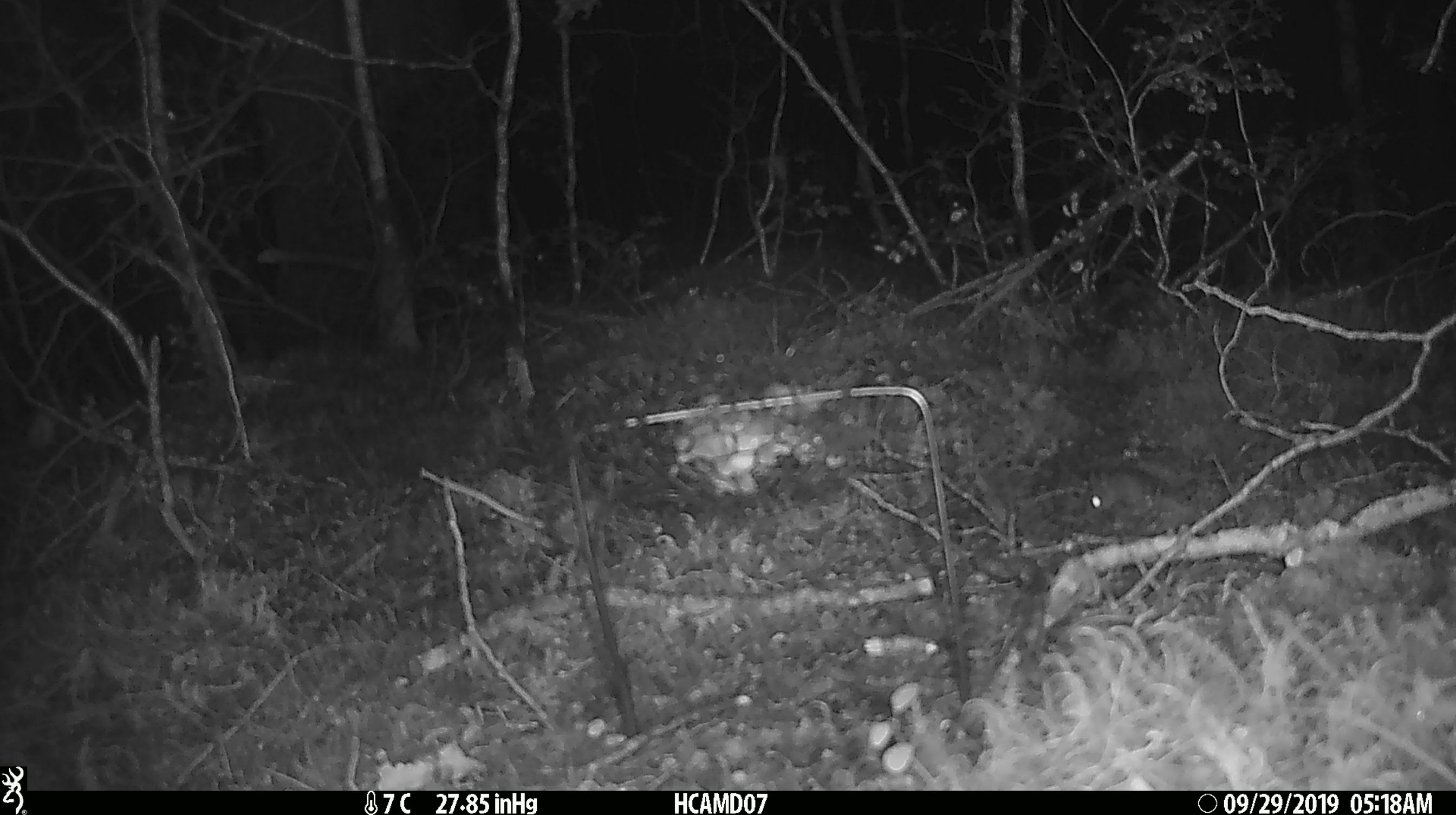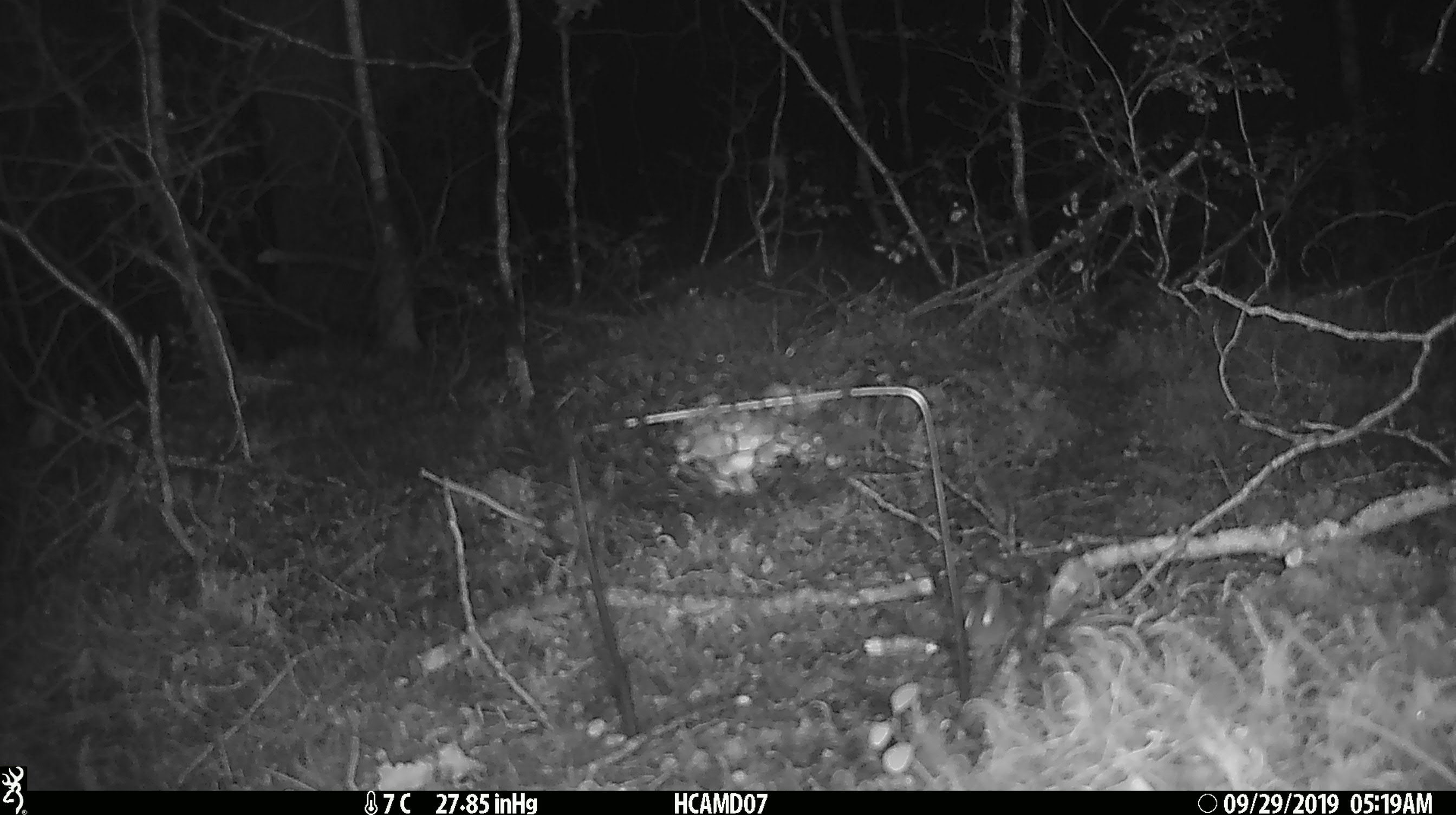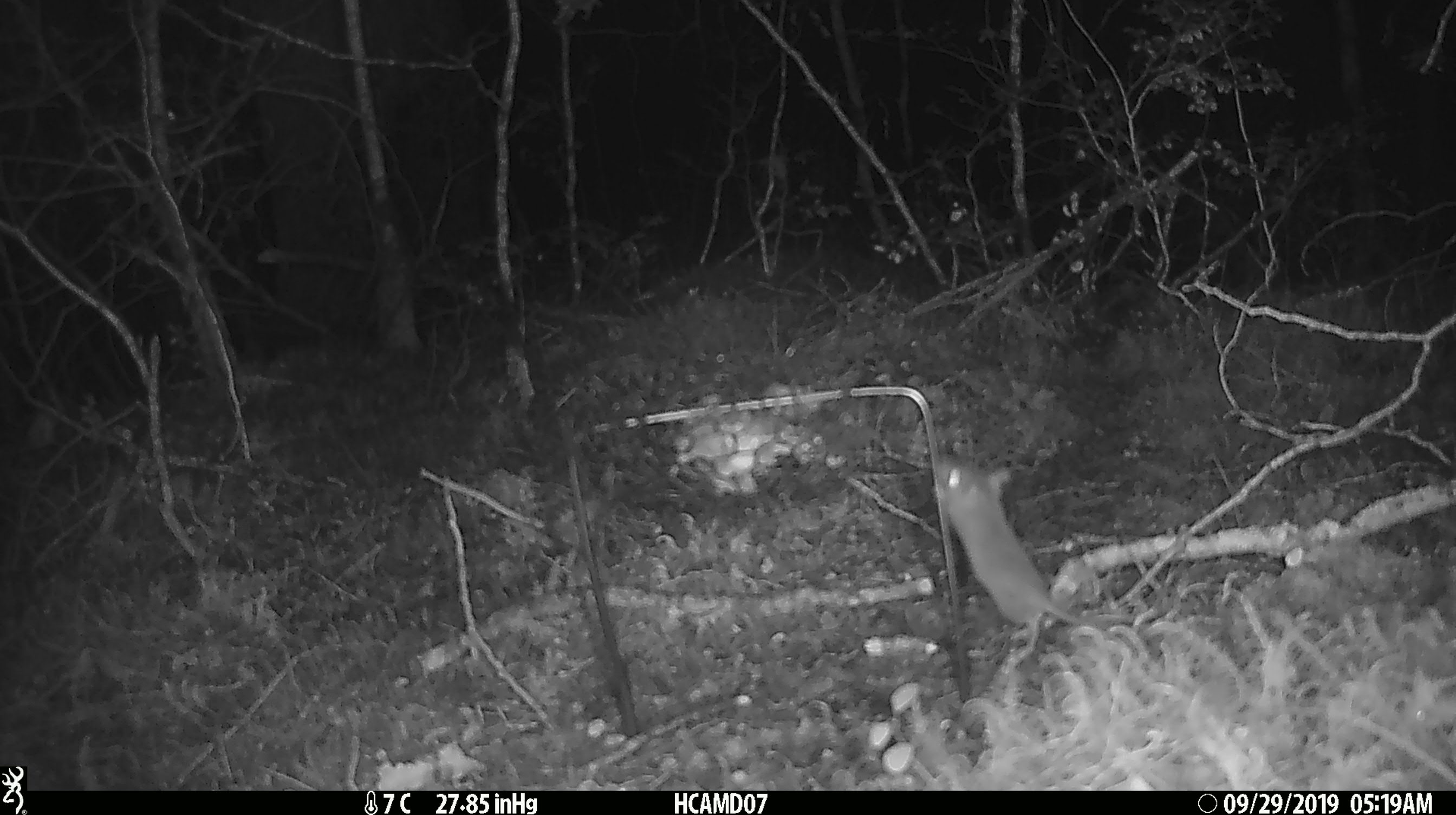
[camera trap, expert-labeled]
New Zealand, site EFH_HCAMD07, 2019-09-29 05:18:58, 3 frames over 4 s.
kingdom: Animalia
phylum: Chordata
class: Mammalia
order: Rodentia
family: Muridae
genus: Mus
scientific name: Mus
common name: mouse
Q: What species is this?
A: Mouse (Mus).